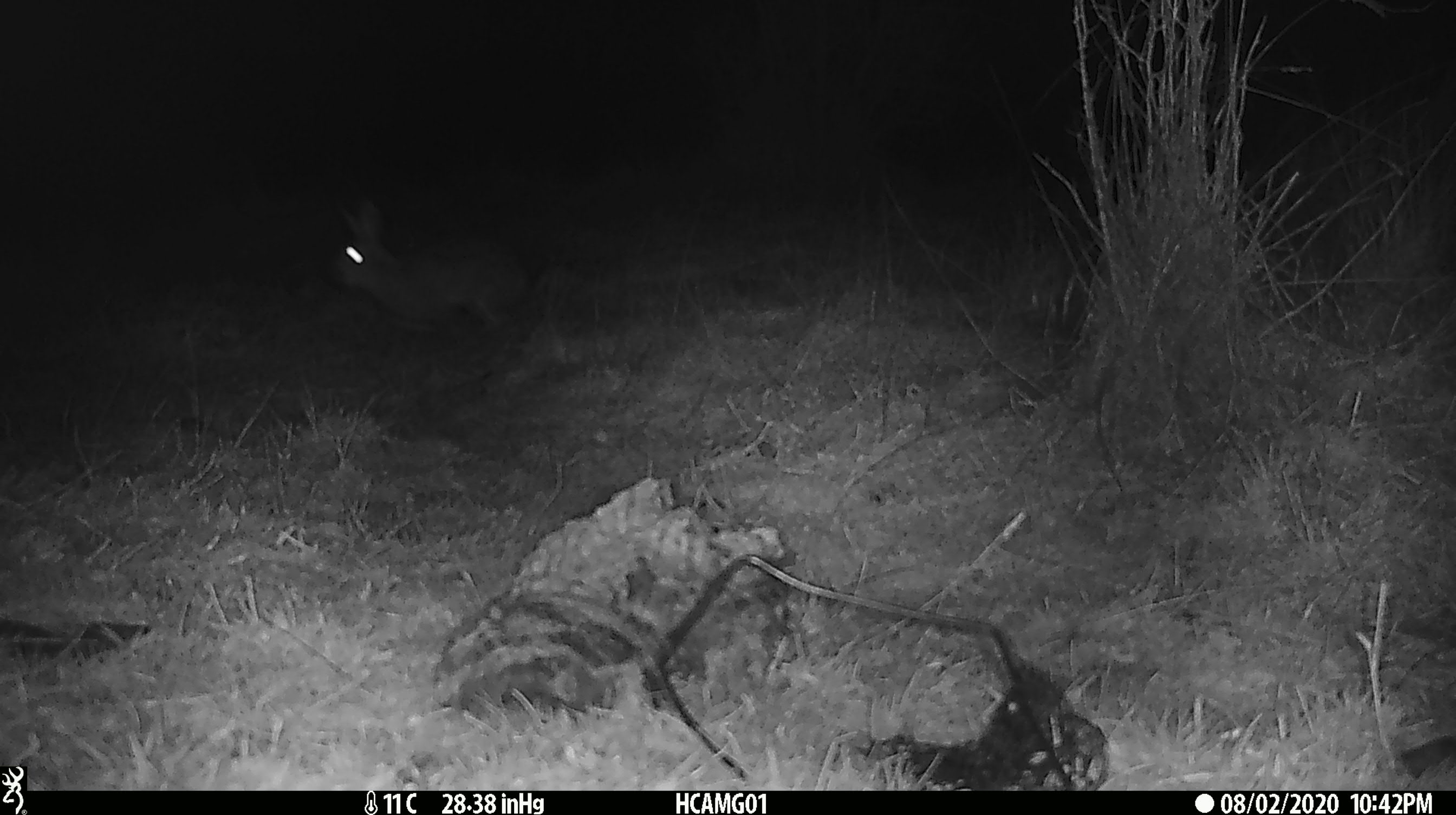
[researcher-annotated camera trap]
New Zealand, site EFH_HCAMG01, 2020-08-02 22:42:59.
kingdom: Animalia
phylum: Chordata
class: Mammalia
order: Lagomorpha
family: Leporidae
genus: Lepus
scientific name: Lepus europaeus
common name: brown hare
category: hare